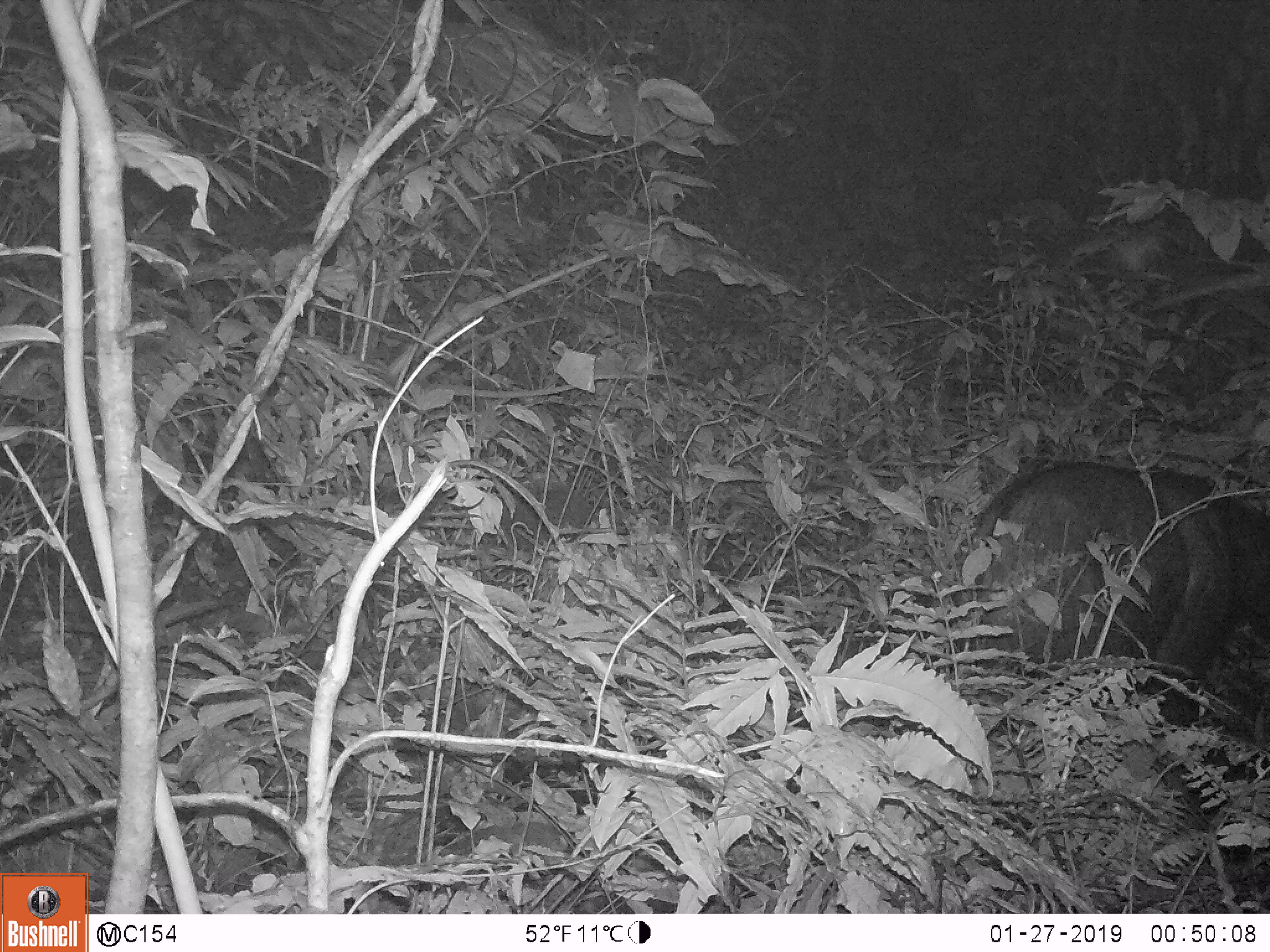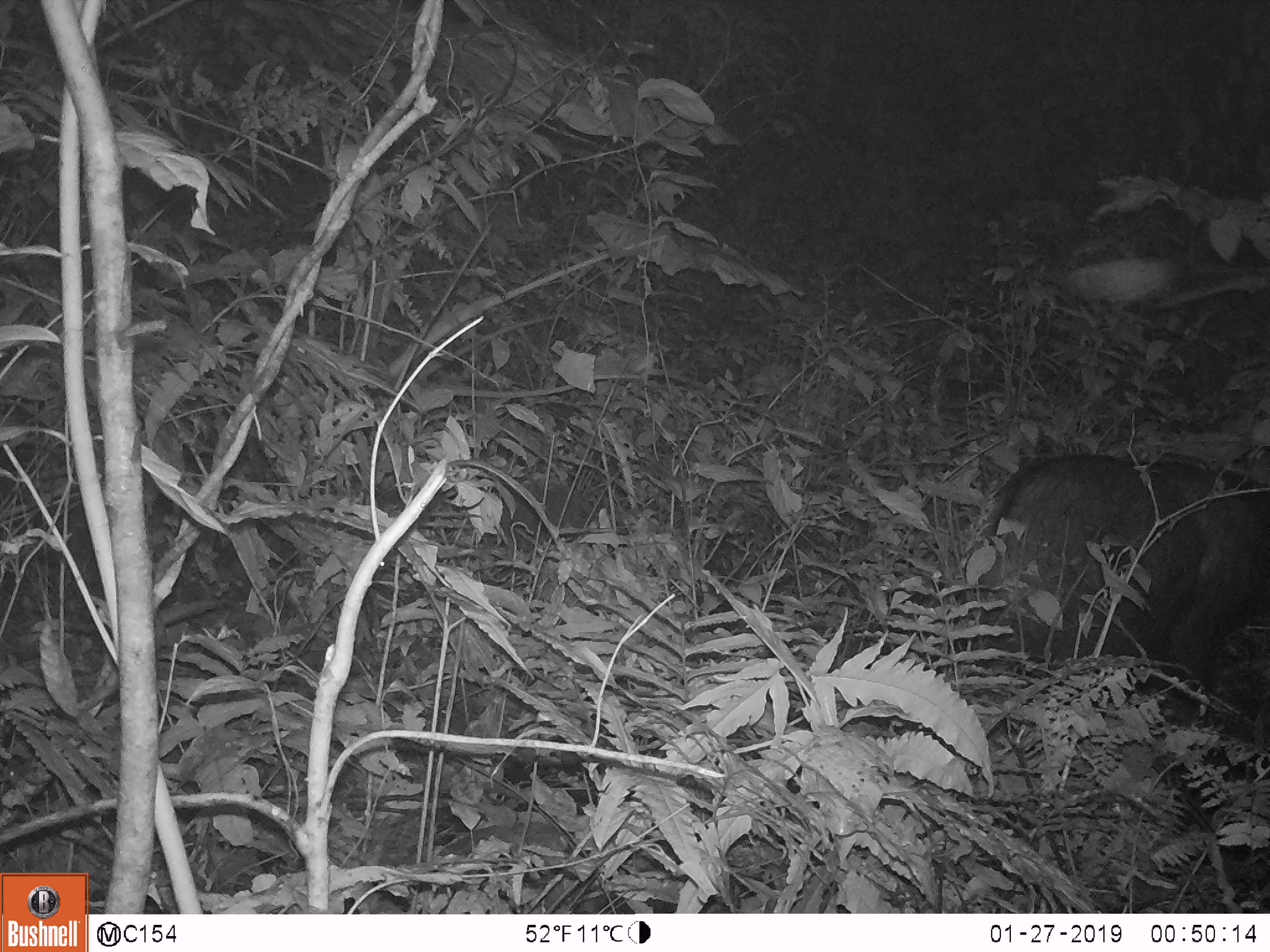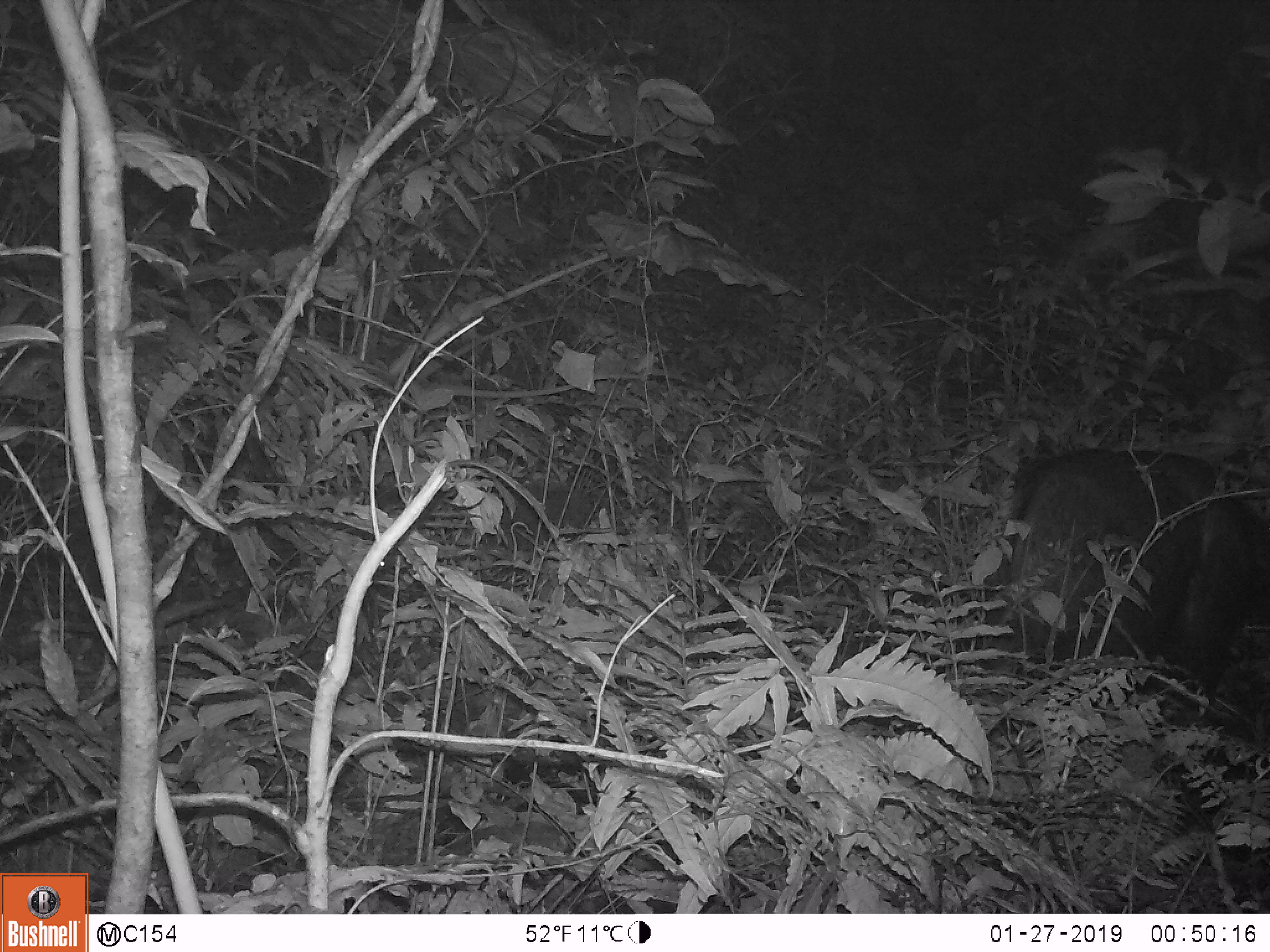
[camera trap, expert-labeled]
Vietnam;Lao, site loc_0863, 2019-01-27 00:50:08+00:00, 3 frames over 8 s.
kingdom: Animalia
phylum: Chordata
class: Mammalia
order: Artiodactyla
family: Bovidae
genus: Capricornis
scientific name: Capricornis sumatraensis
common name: chinese serow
Chinese serow (Capricornis sumatraensis). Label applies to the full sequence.